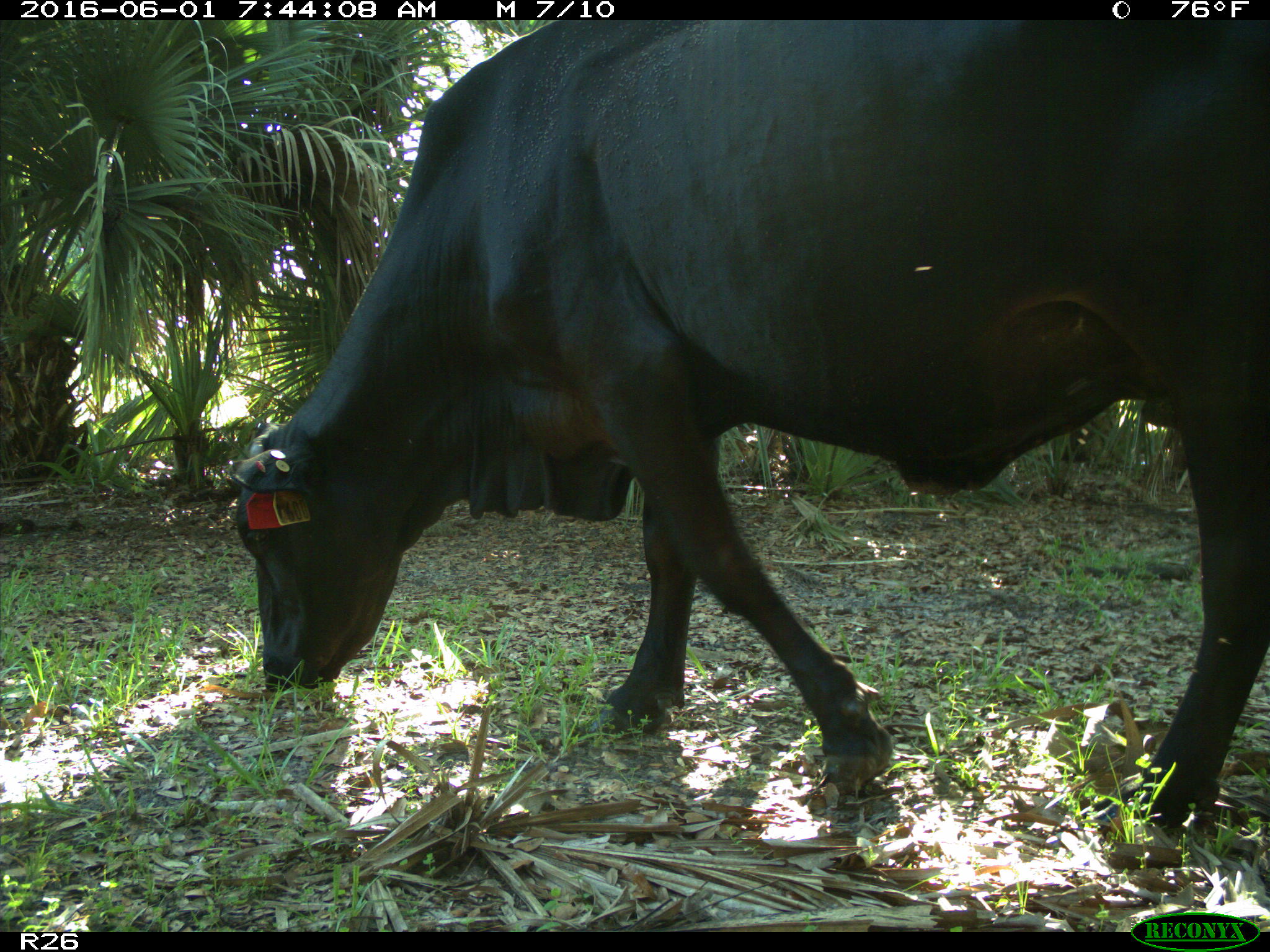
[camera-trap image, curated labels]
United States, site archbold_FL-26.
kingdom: Animalia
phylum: Chordata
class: Mammalia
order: Artiodactyla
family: Bovidae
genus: Bos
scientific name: Bos taurus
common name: domestic cow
Bos taurus (domestic cow).